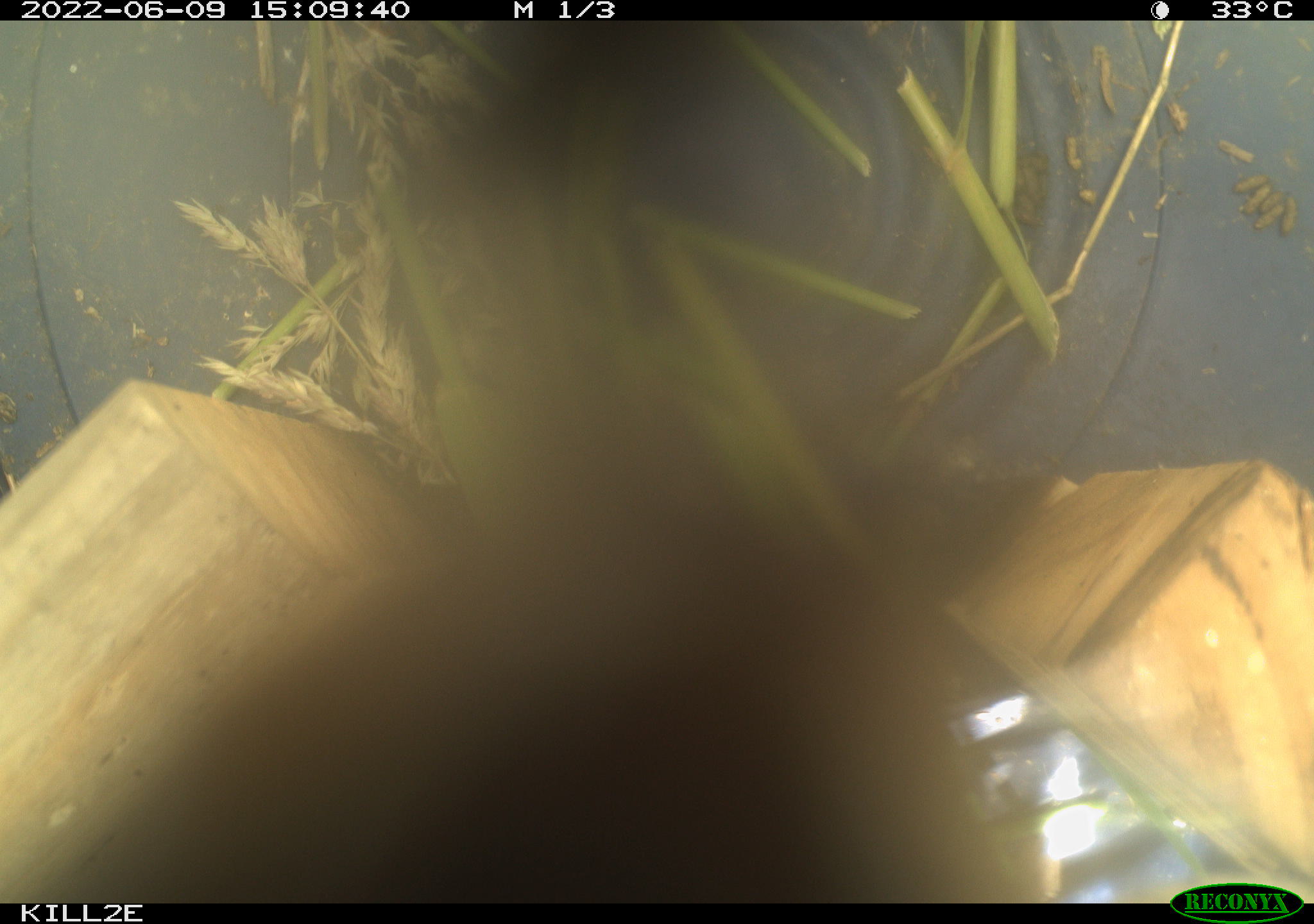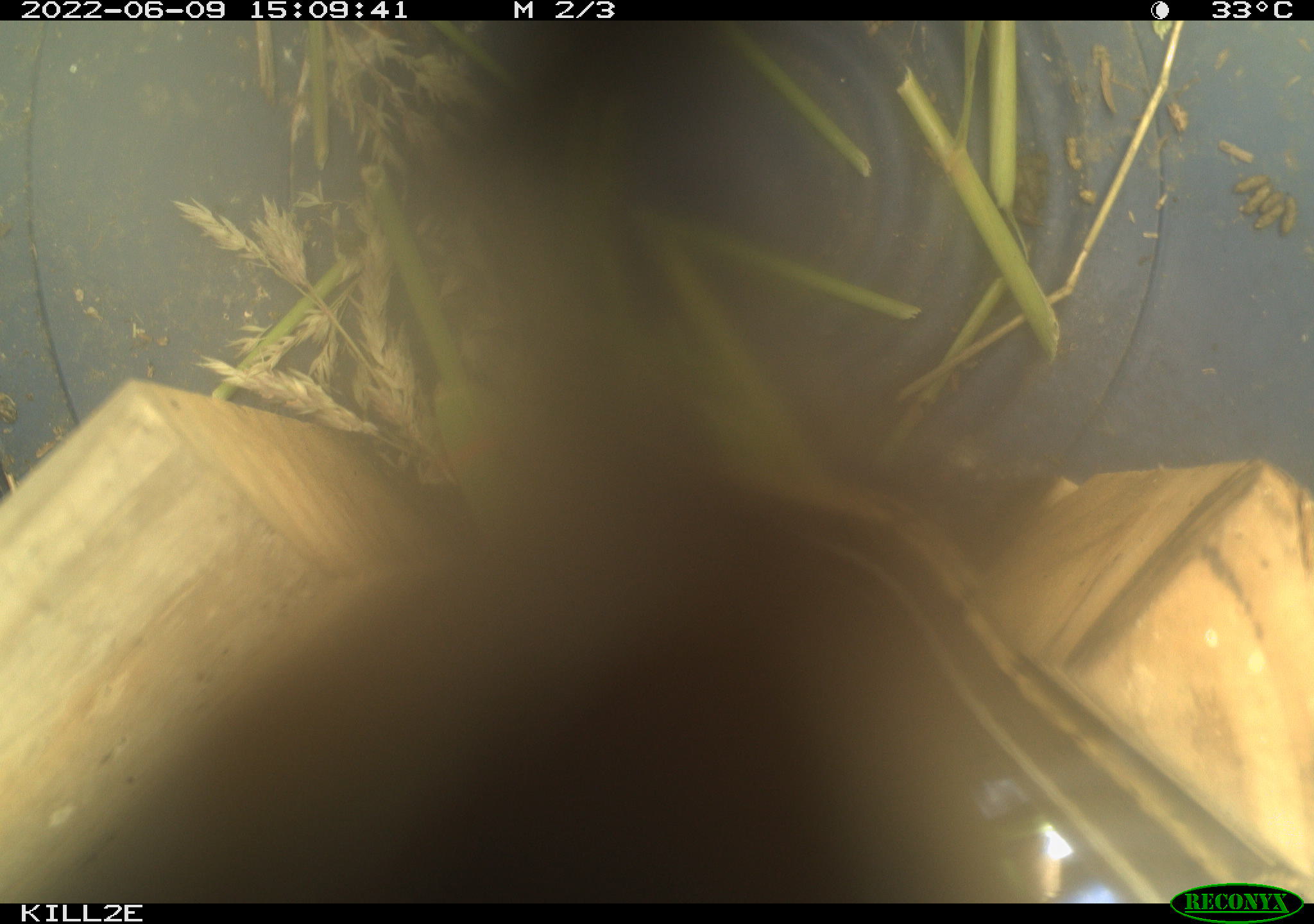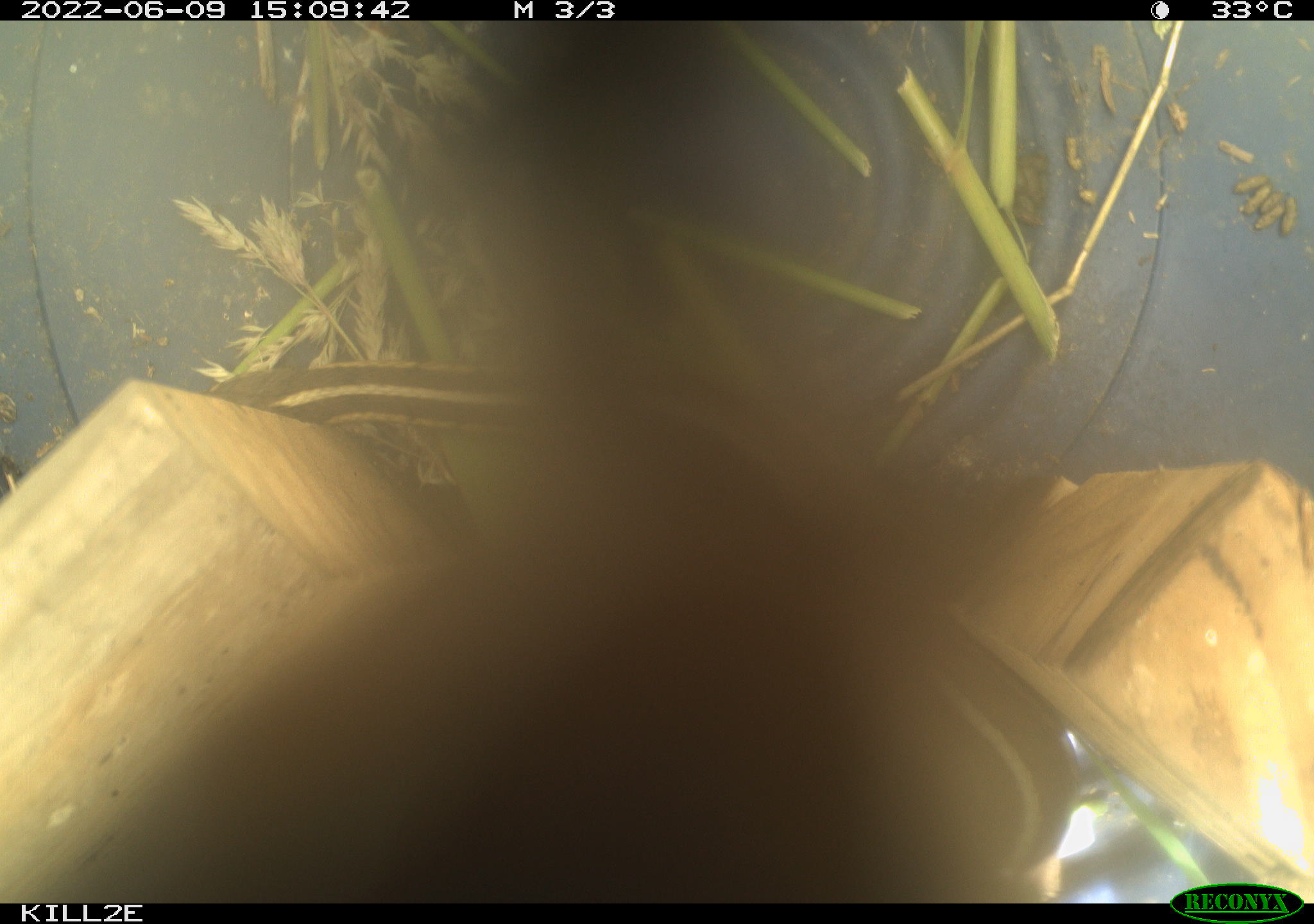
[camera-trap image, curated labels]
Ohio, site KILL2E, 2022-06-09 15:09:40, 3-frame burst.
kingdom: Animalia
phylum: Chordata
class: Reptilia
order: Squamata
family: Colubridae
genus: Thamnophis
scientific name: Thamnophis sirtalis sirtalis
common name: eastern gartersnake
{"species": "eastern gartersnake (Thamnophis sirtalis sirtalis)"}